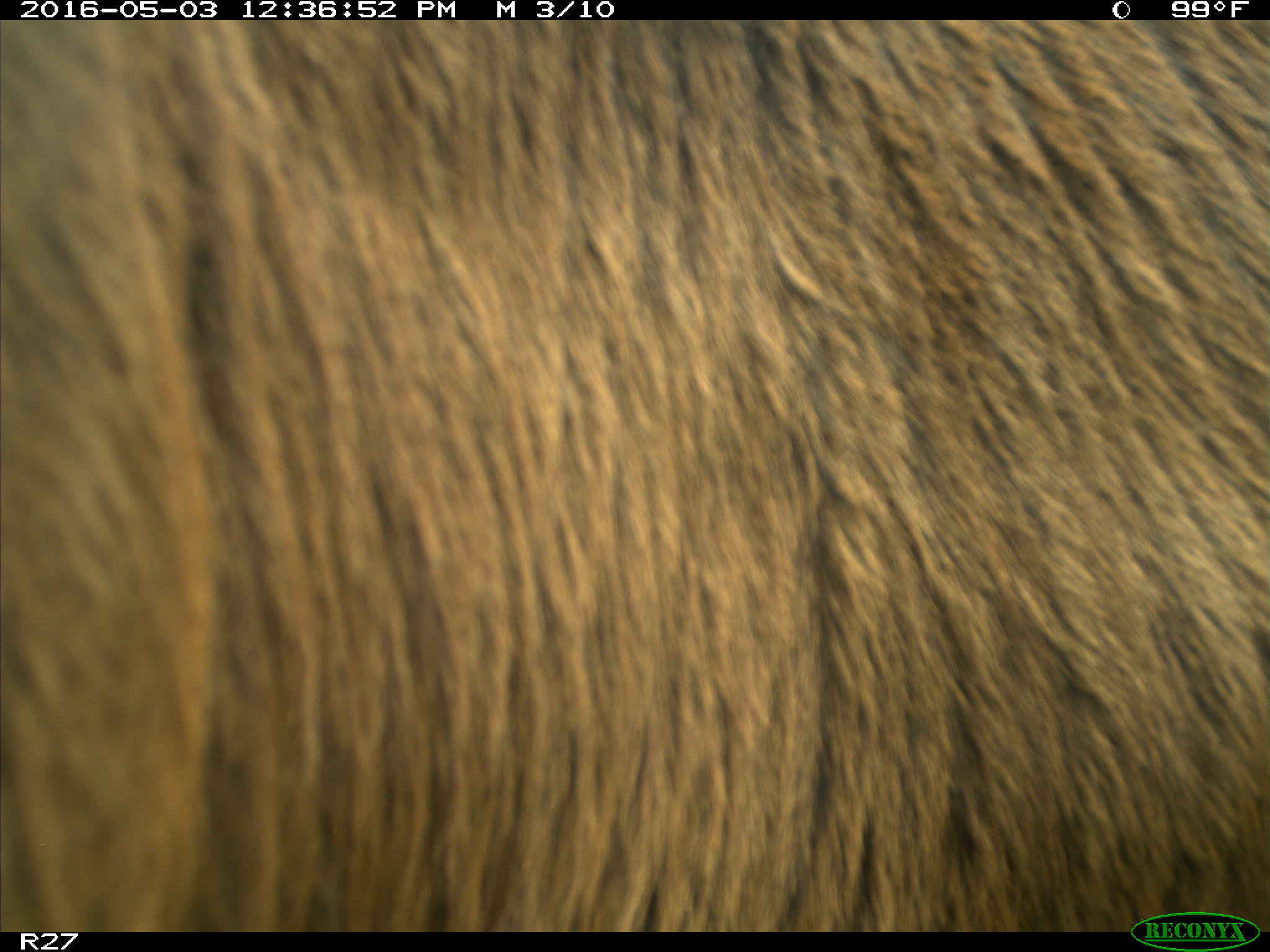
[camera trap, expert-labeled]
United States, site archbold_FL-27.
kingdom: Animalia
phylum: Chordata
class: Mammalia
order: Artiodactyla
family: Bovidae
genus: Bos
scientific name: Bos taurus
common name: domestic cow